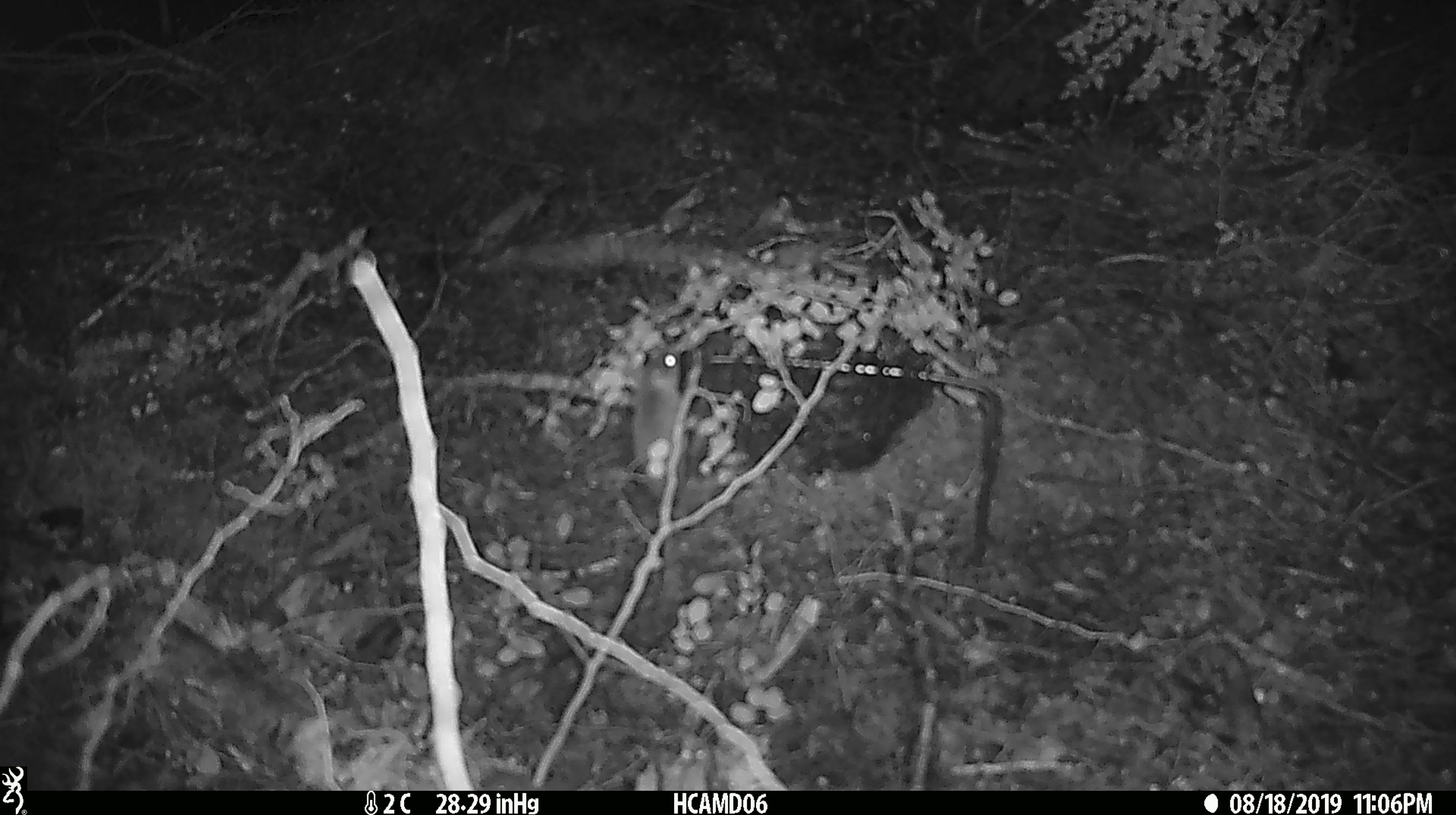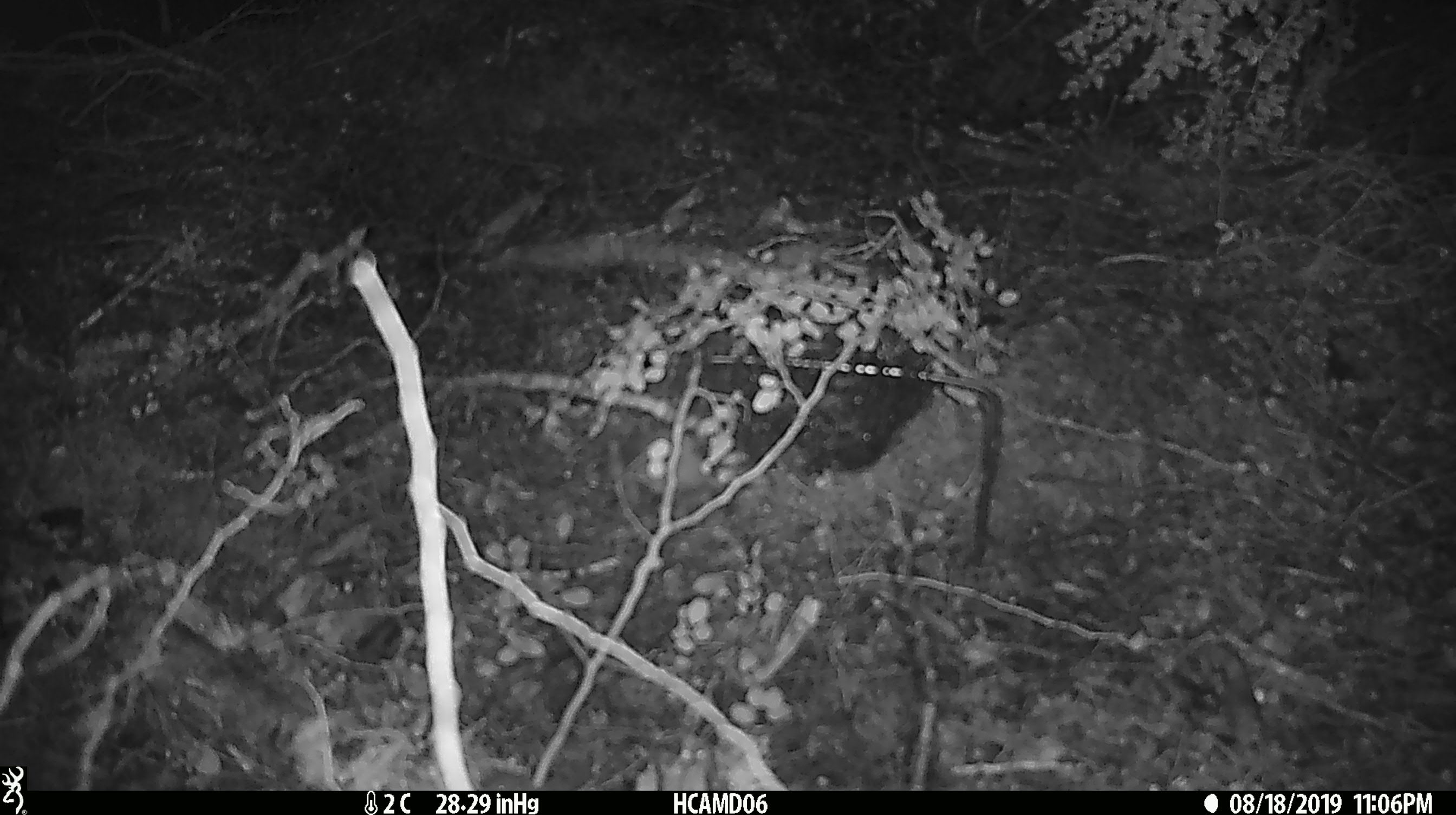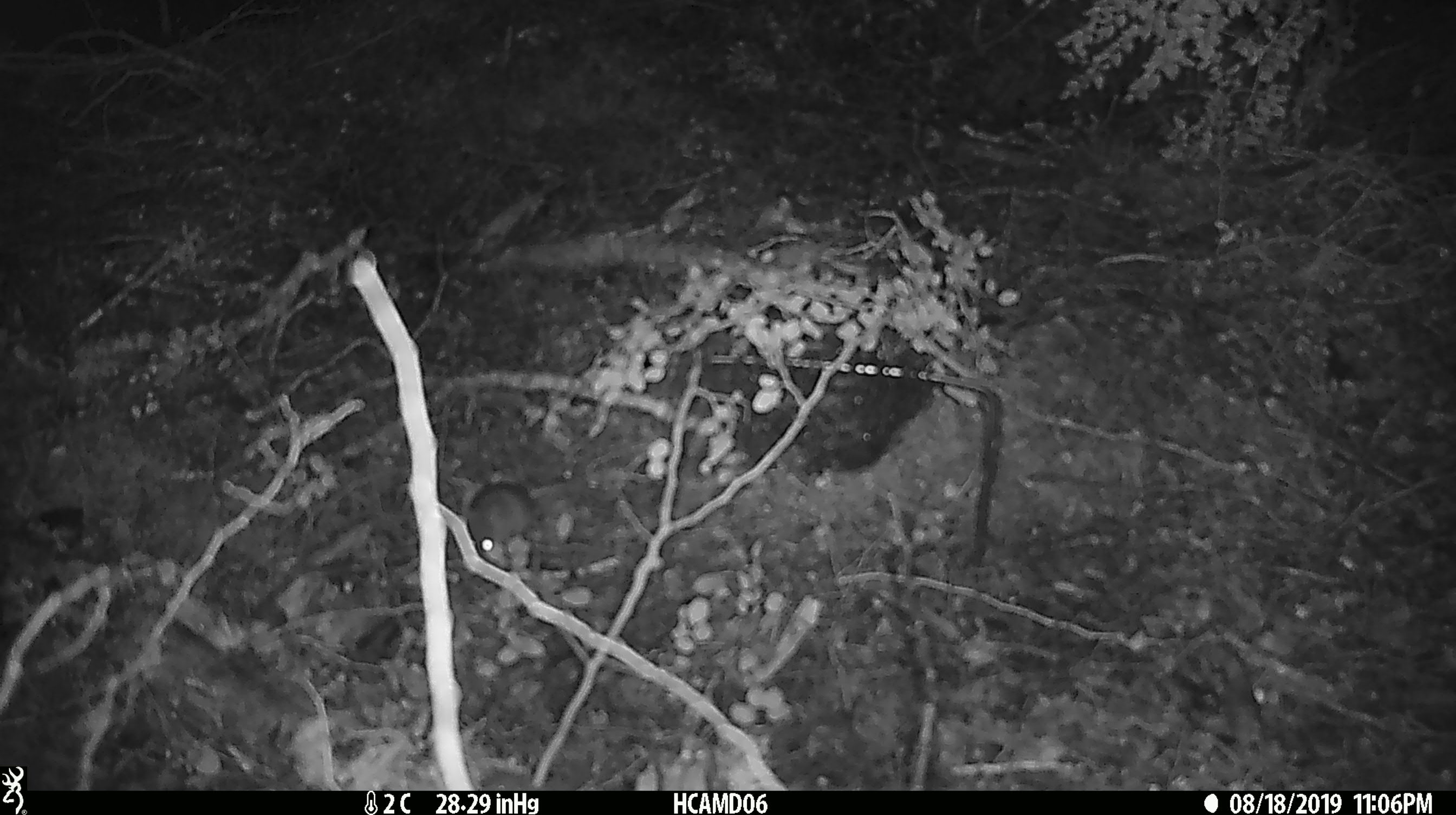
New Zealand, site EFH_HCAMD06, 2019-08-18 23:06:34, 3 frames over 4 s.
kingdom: Animalia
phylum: Chordata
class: Mammalia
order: Rodentia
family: Muridae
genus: Mus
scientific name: Mus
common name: mouse